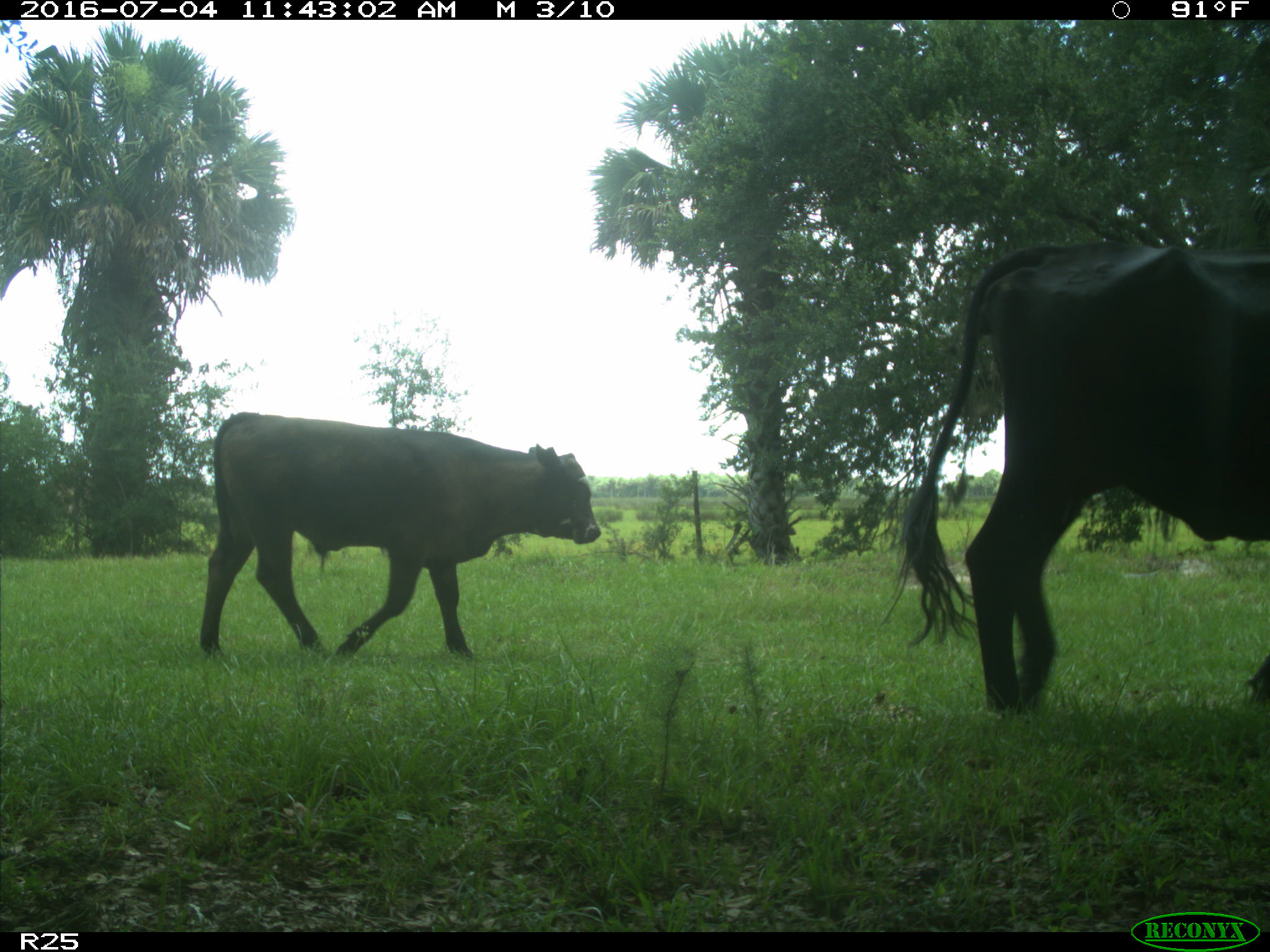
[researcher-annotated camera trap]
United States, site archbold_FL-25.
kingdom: Animalia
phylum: Chordata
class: Mammalia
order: Artiodactyla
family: Bovidae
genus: Bos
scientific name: Bos taurus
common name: domestic cow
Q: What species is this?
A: Bos taurus (domestic cow).